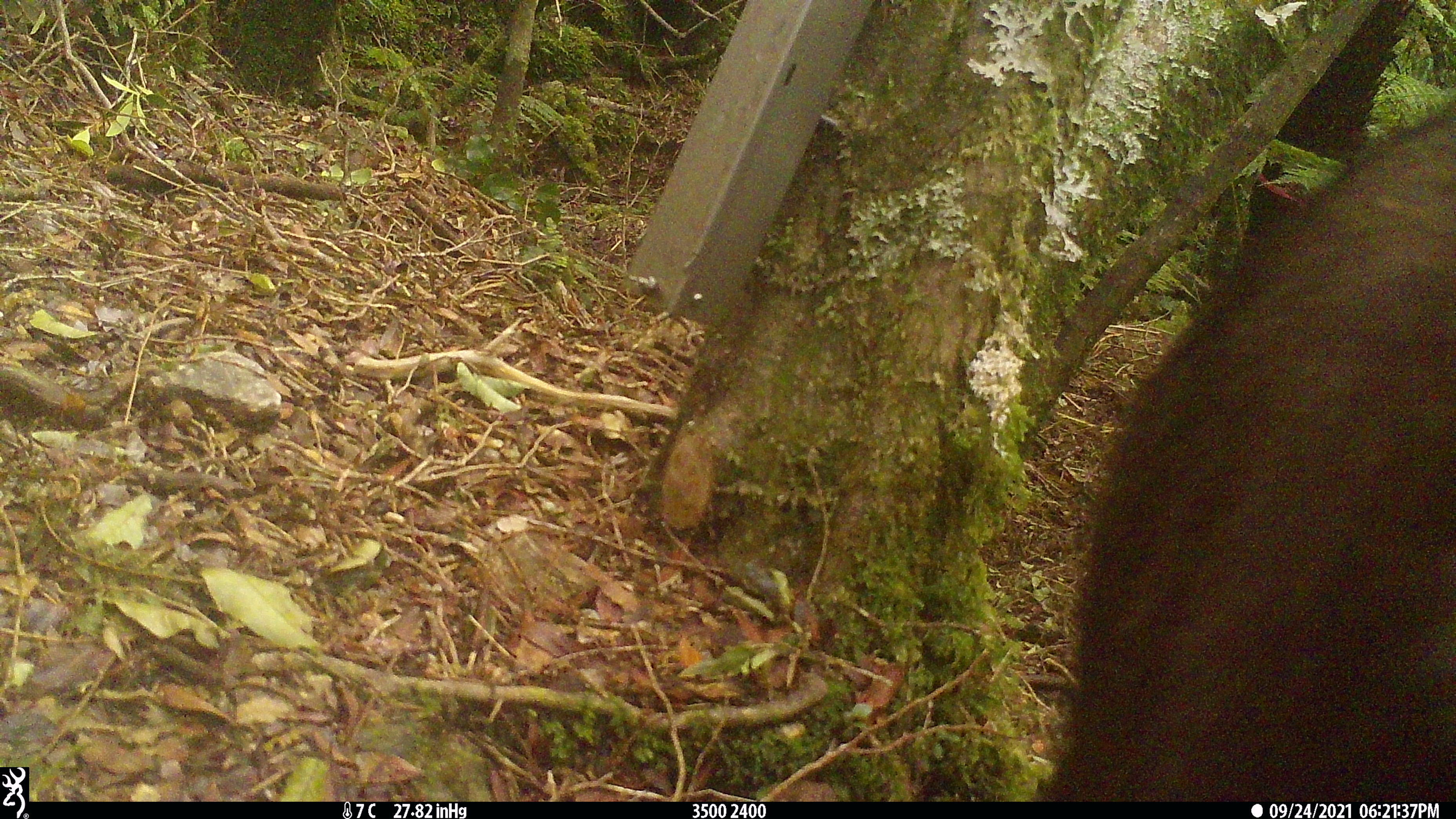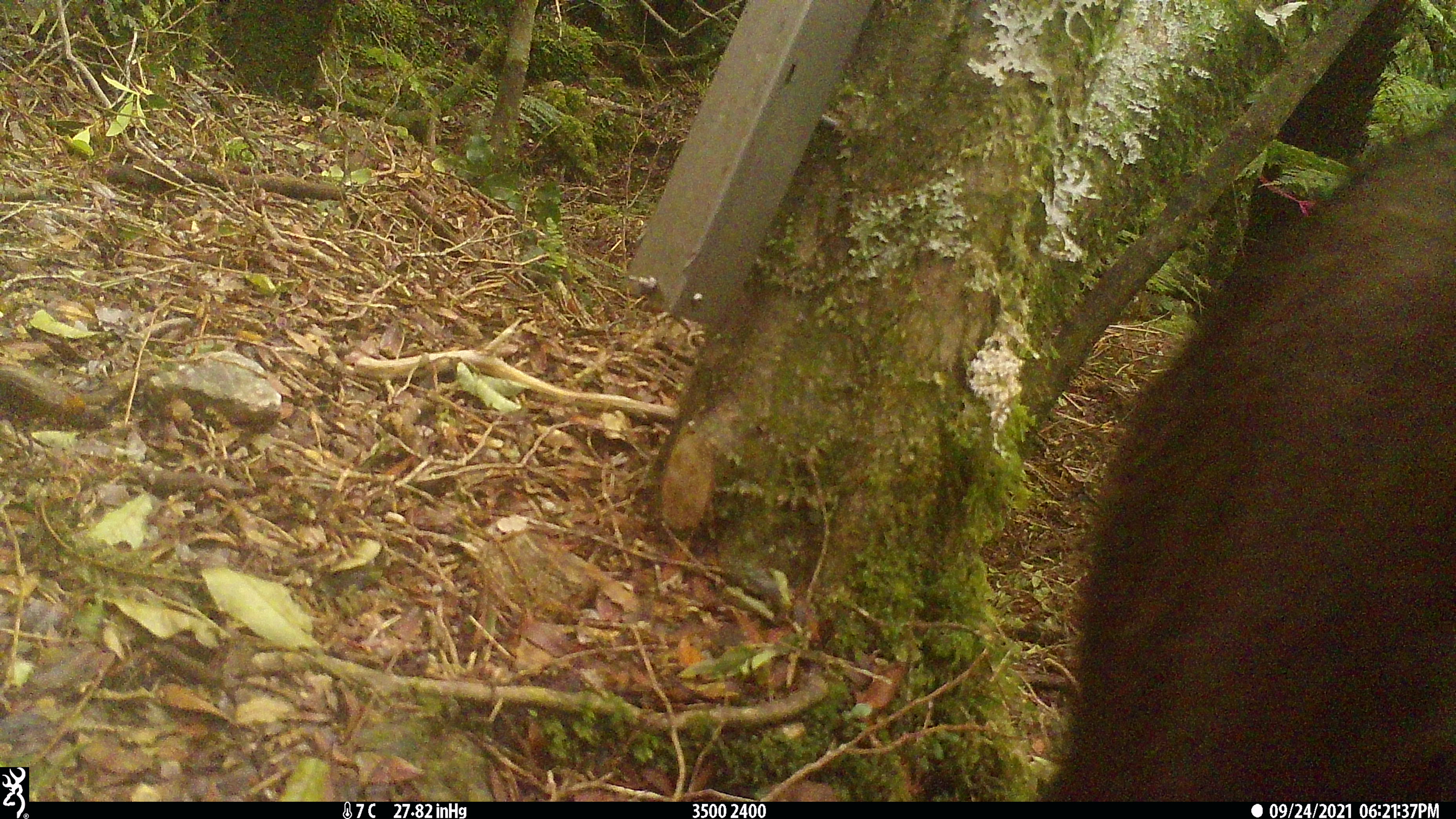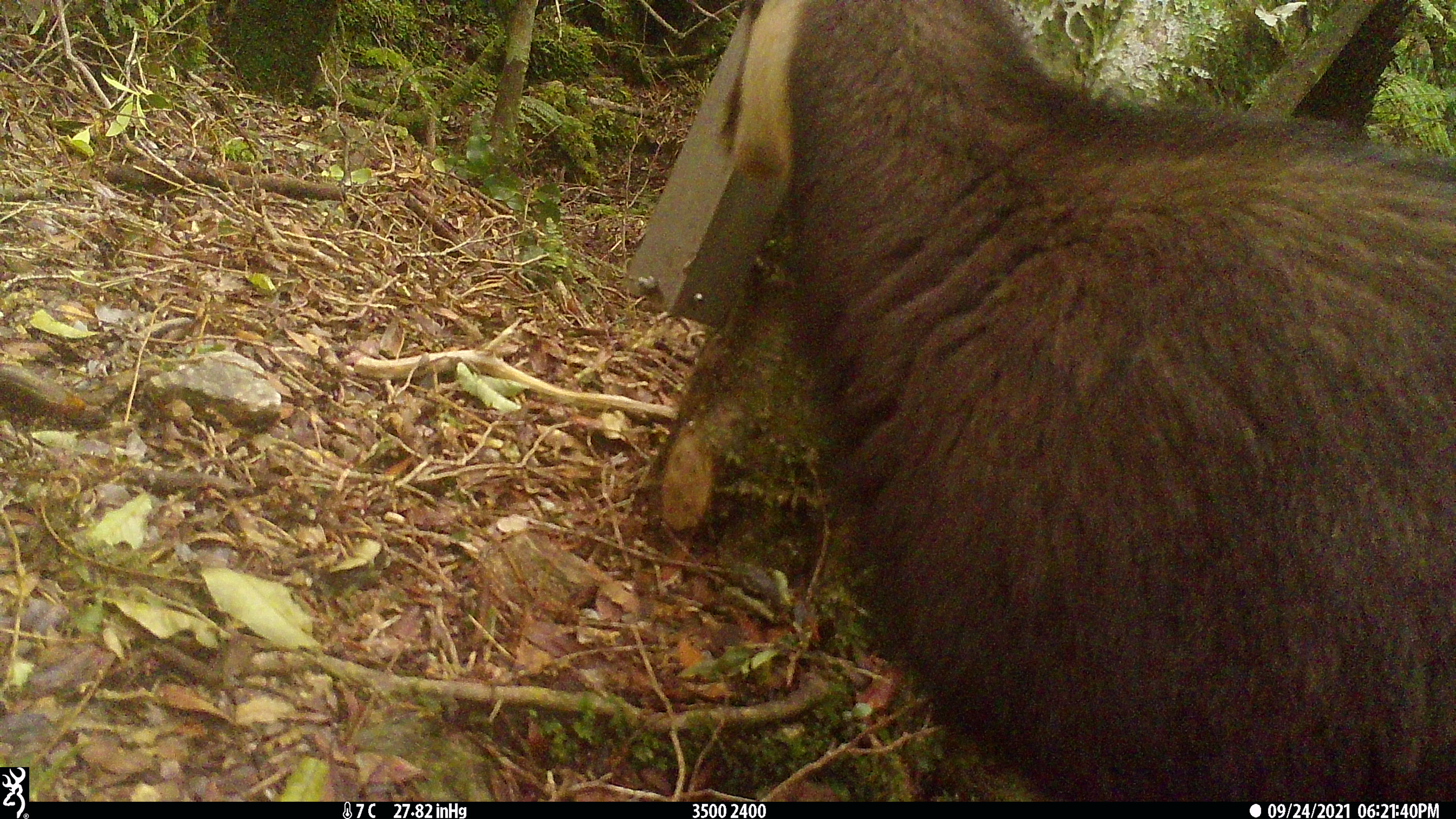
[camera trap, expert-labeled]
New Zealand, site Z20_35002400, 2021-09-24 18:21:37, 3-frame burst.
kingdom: Animalia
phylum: Chordata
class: Mammalia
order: Artiodactyla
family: Bovidae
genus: Rupicapra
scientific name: Rupicapra rupicapra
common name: alpine chamois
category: chamois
Chamois (alpine chamois) (Rupicapra rupicapra).